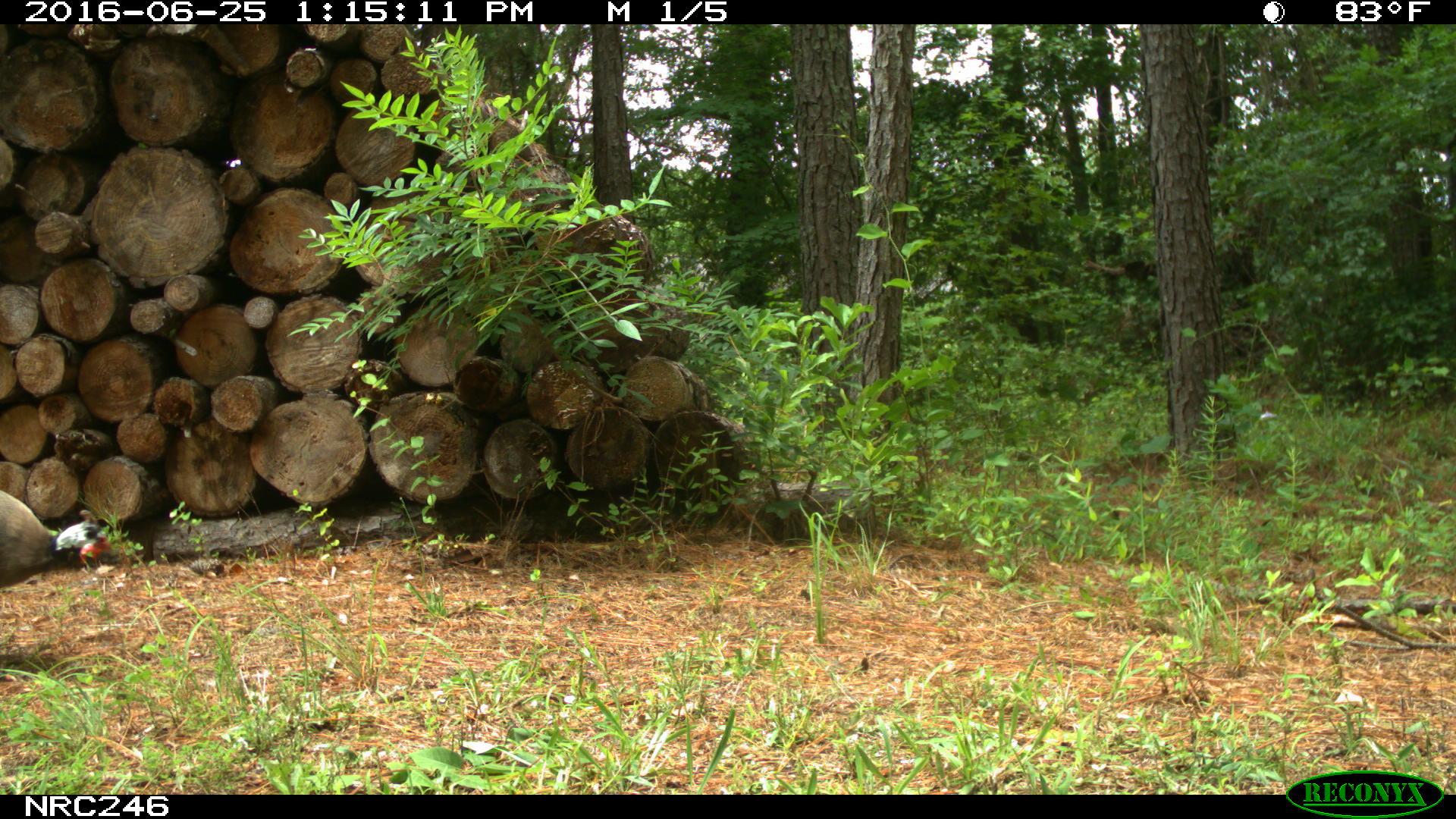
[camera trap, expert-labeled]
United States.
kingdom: Animalia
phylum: Chordata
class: Aves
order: Galliformes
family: Phasianidae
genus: Meleagris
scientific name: Meleagris gallopavo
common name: wild turkey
Wild Turkey (Meleagris gallopavo).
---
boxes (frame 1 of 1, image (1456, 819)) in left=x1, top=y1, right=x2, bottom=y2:
Wild Turkey: left=3, top=471, right=120, bottom=609